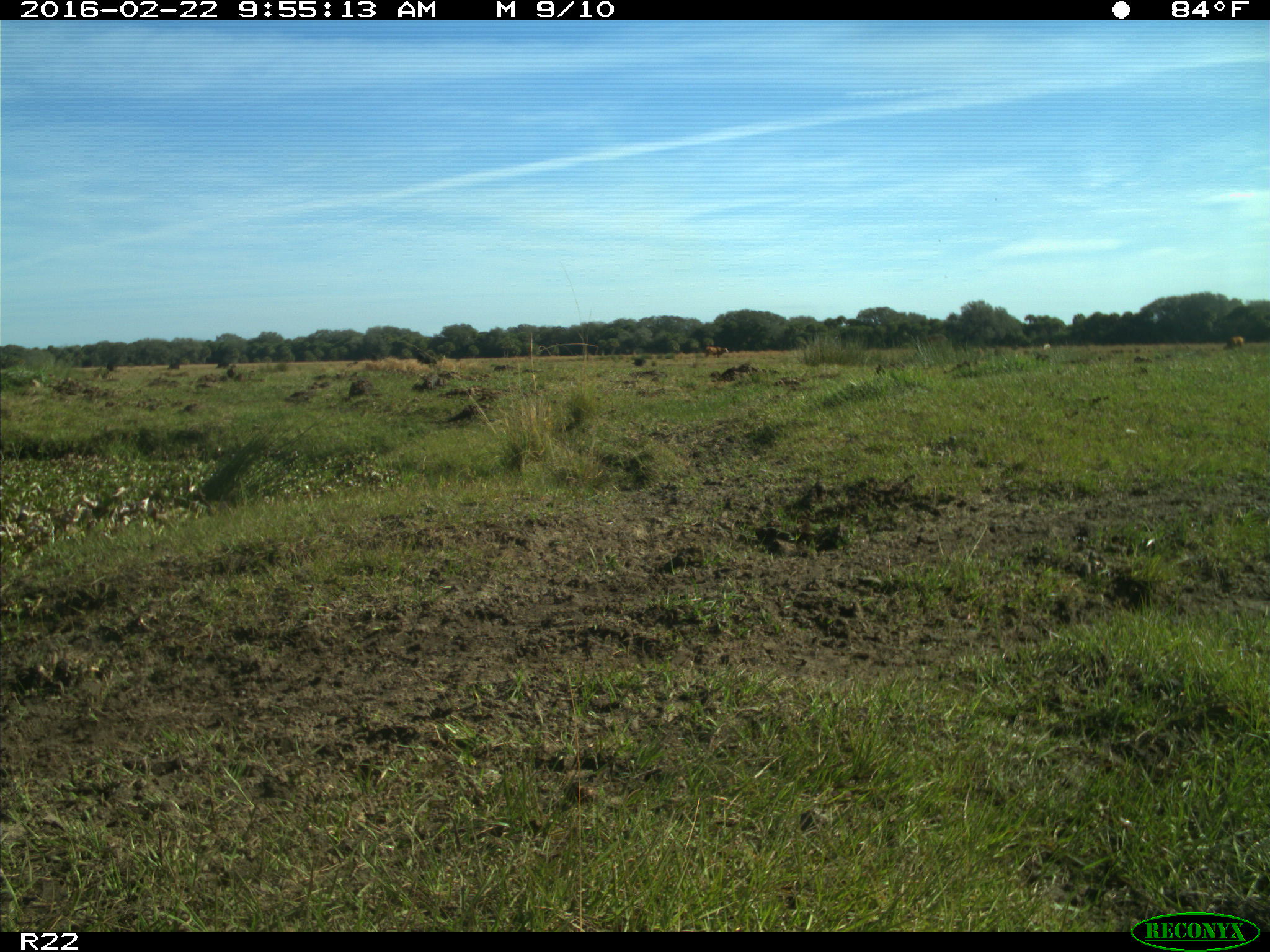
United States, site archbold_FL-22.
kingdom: Animalia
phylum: Chordata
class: Mammalia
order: Artiodactyla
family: Bovidae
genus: Bos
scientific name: Bos taurus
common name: domestic cow